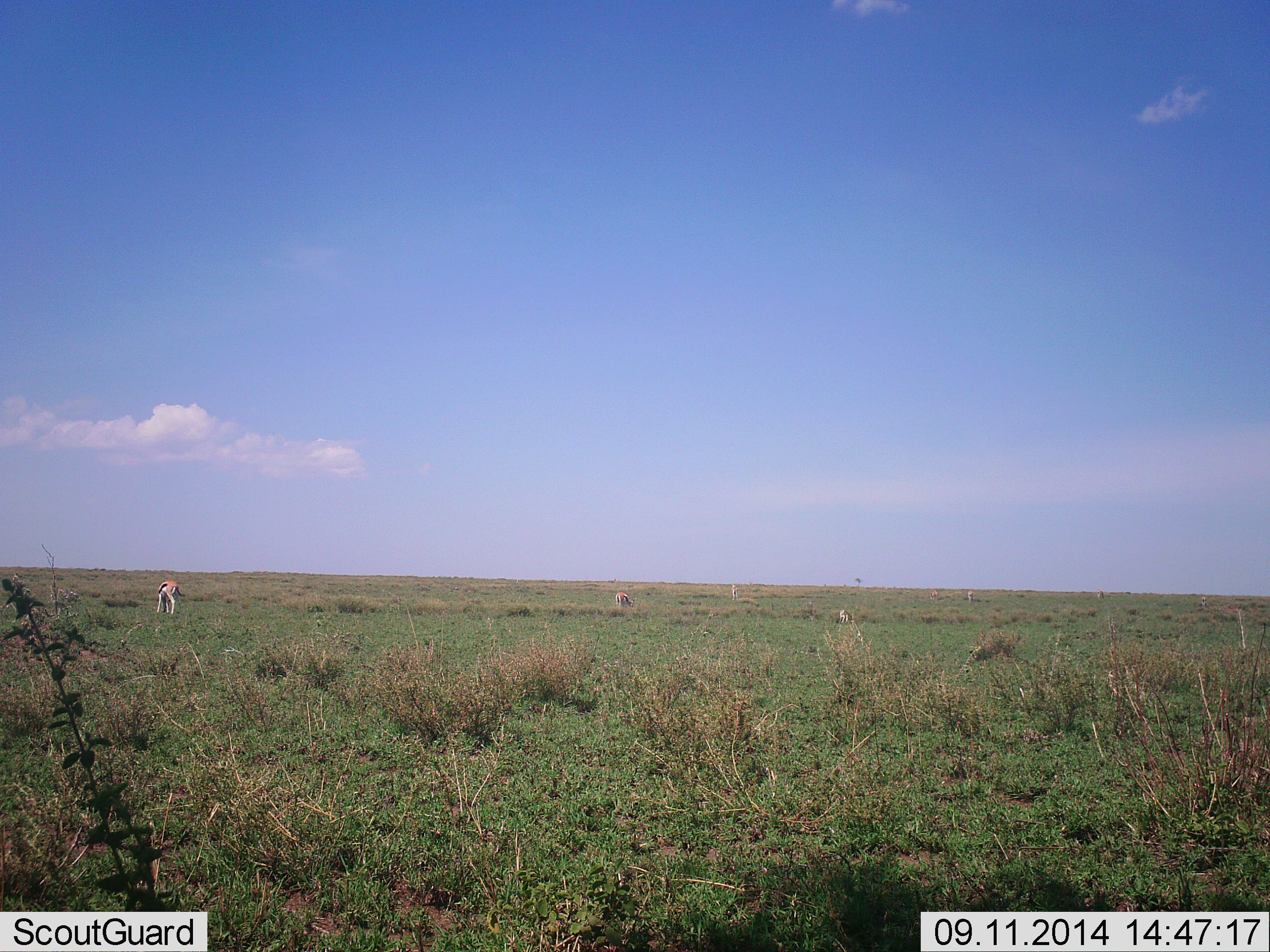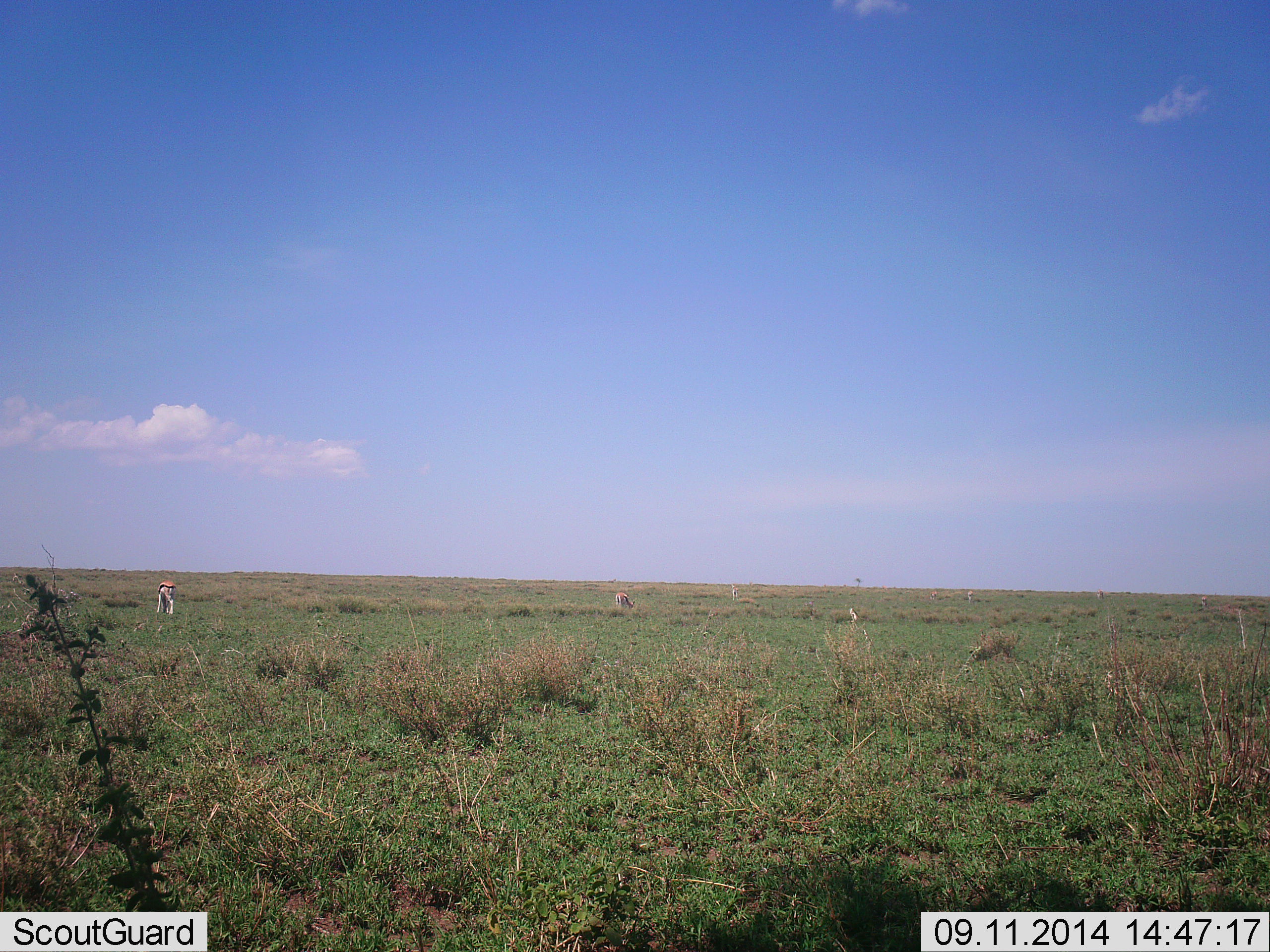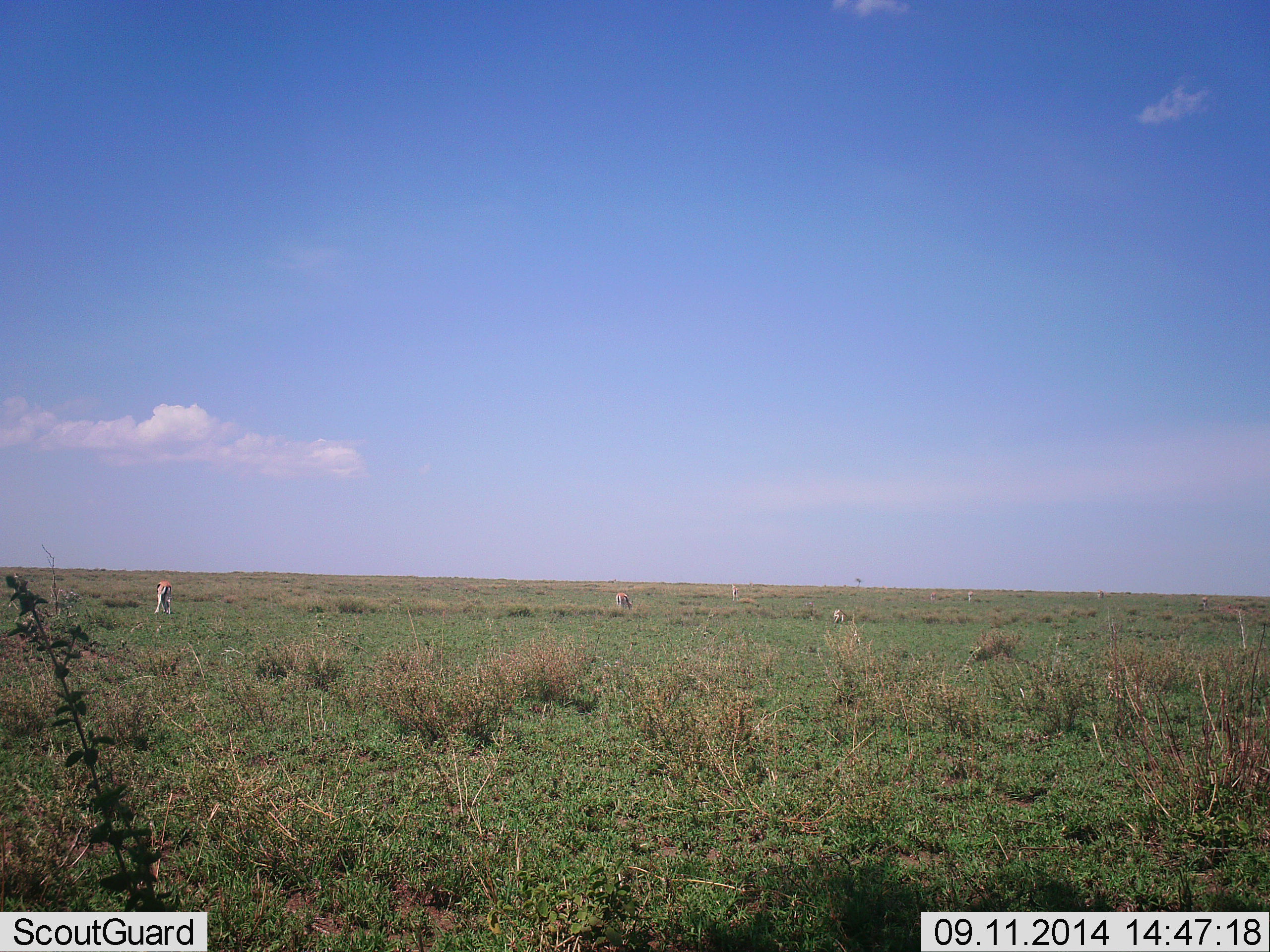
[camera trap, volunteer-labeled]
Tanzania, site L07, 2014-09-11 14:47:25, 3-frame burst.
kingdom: Animalia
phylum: Chordata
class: Mammalia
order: Artiodactyla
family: Bovidae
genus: Eudorcas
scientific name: Eudorcas thomsonii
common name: thomson's gazelle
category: gazellethomsons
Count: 3.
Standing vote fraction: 10%.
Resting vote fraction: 0%.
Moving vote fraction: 0%.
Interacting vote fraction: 0%.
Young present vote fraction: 0%.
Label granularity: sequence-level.